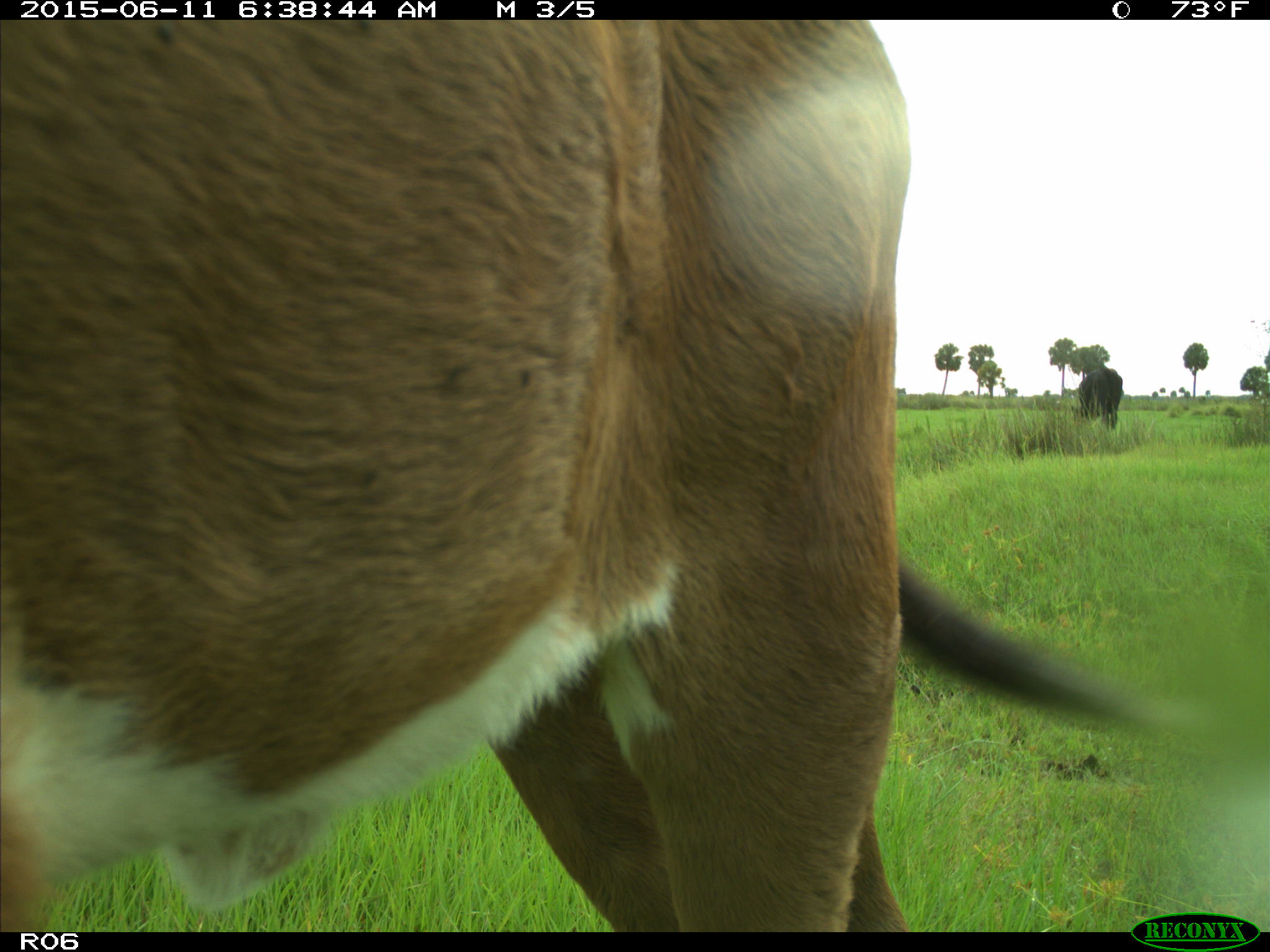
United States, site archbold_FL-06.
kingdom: Animalia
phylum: Chordata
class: Mammalia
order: Artiodactyla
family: Bovidae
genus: Bos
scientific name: Bos taurus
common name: domestic cow